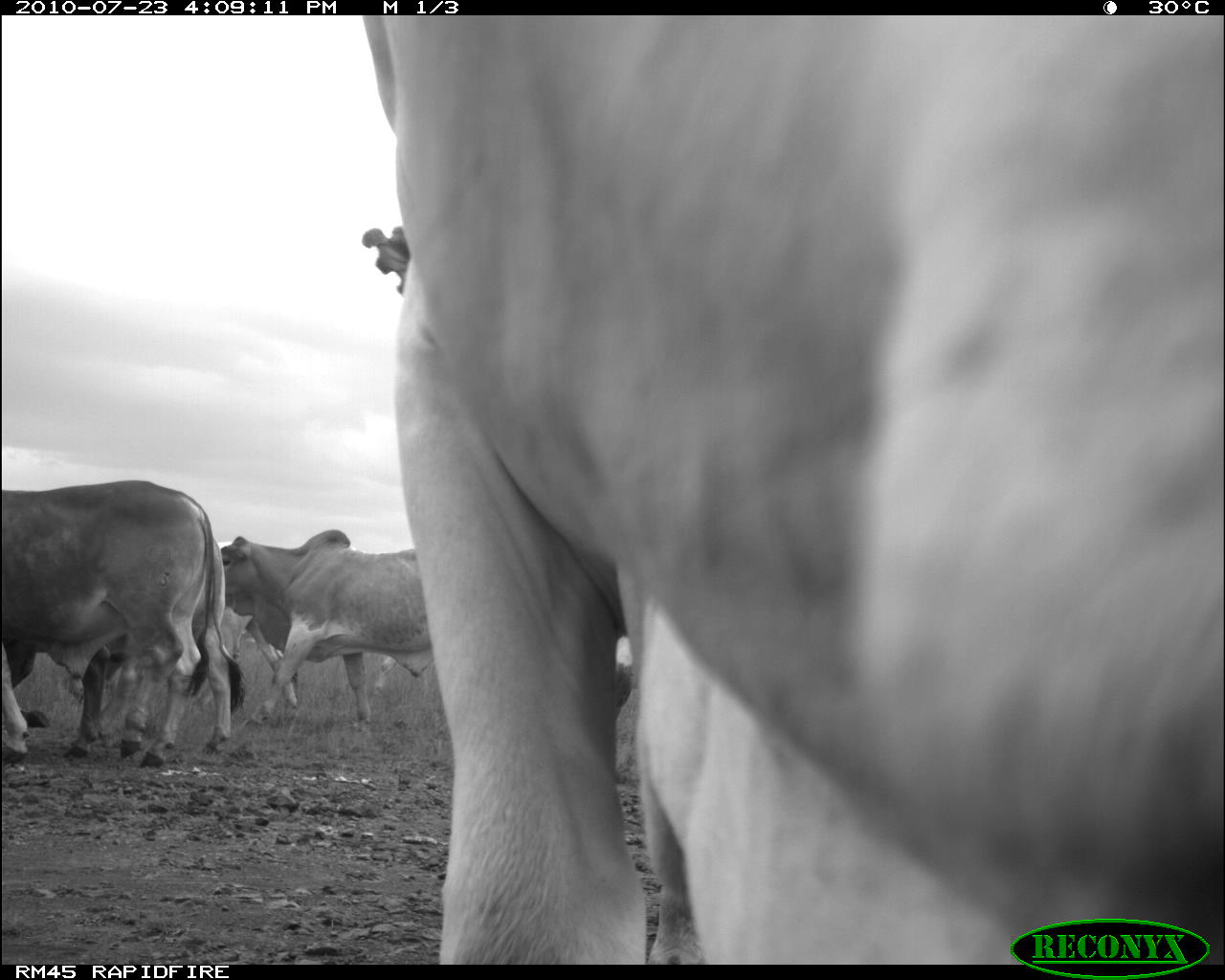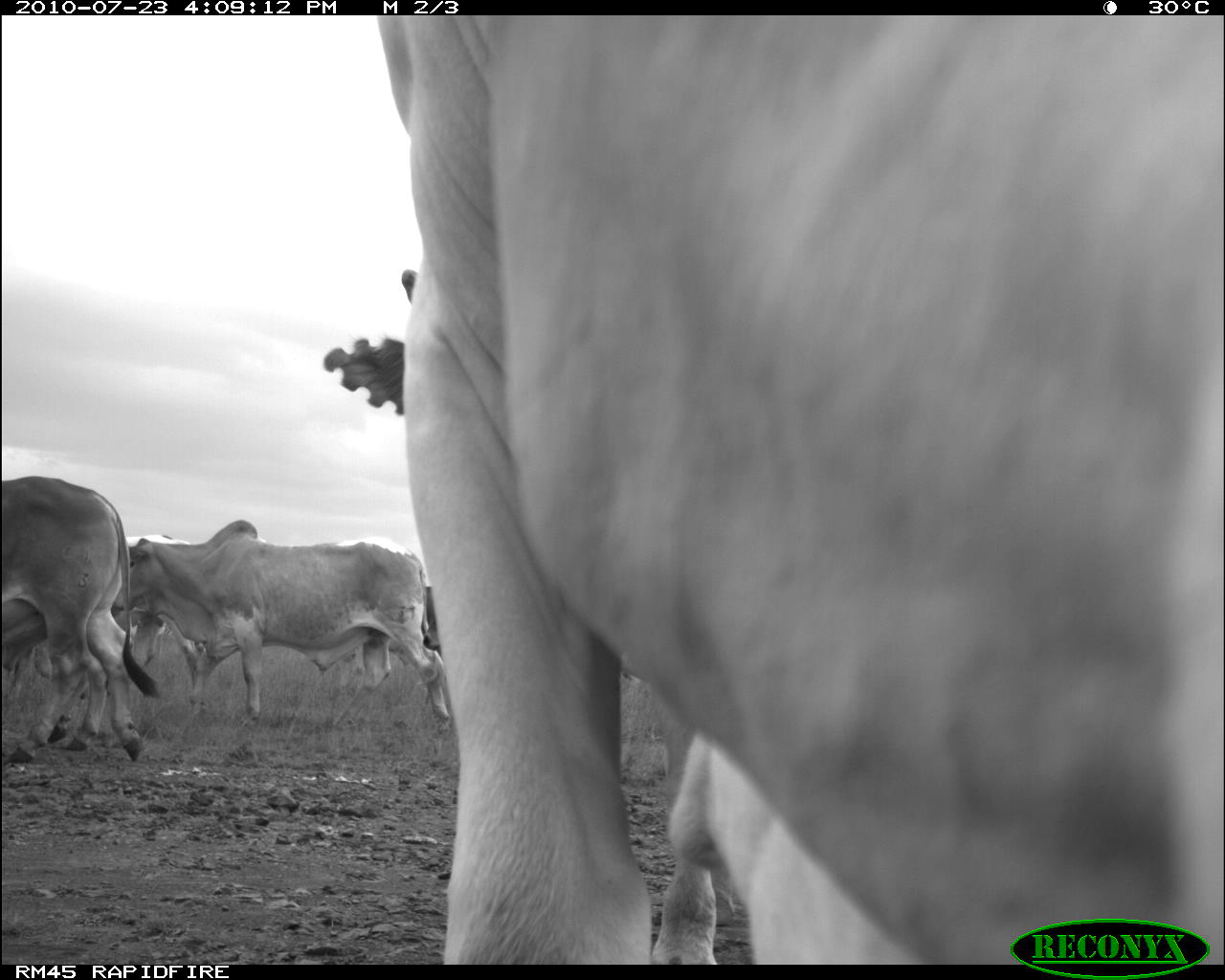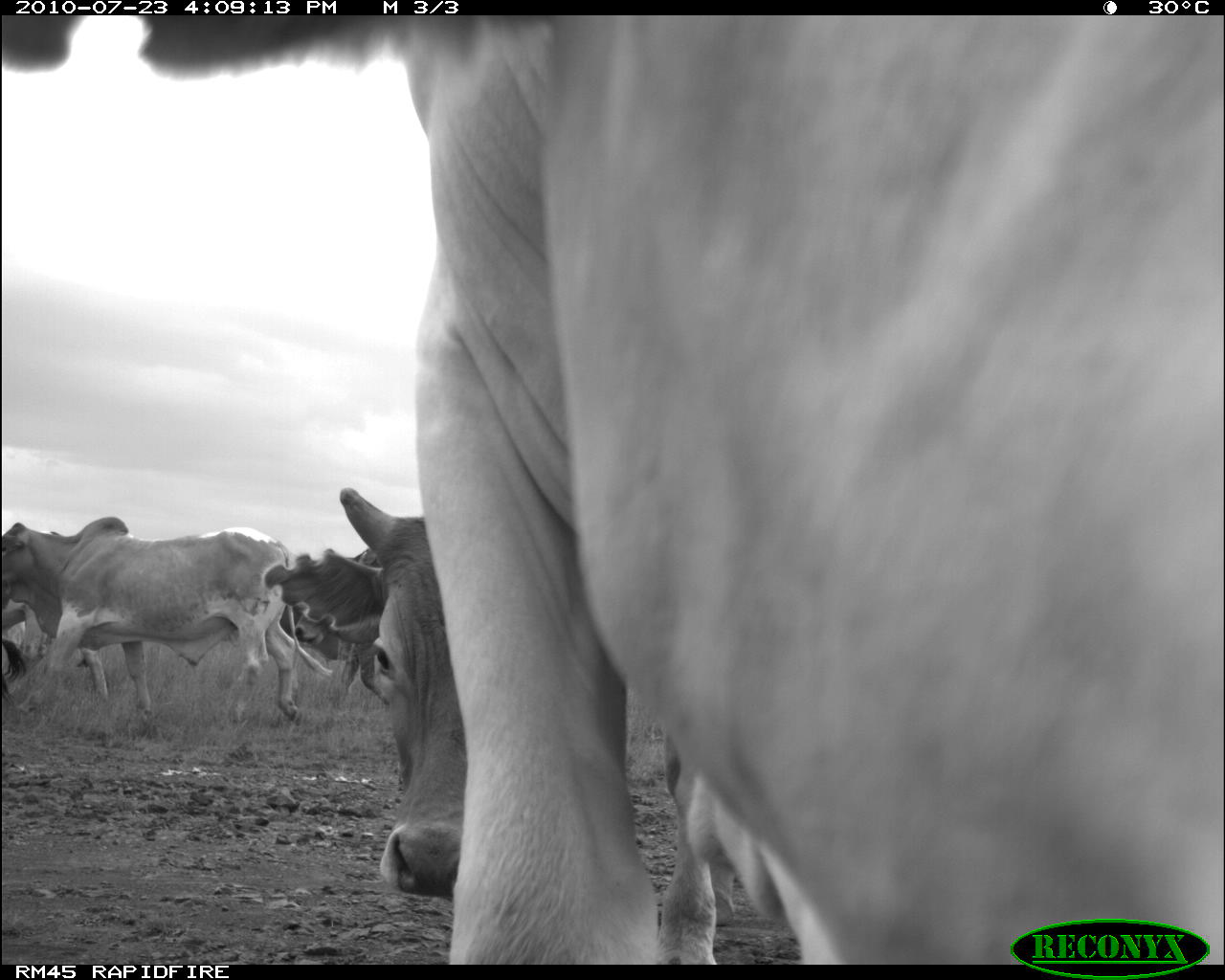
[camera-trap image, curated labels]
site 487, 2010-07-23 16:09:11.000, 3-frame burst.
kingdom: Animalia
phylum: Chordata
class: Mammalia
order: Artiodactyla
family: Bovidae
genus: Bos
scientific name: Bos taurus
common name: domestic cattle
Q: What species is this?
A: Bos taurus (domestic cattle).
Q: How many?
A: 4.